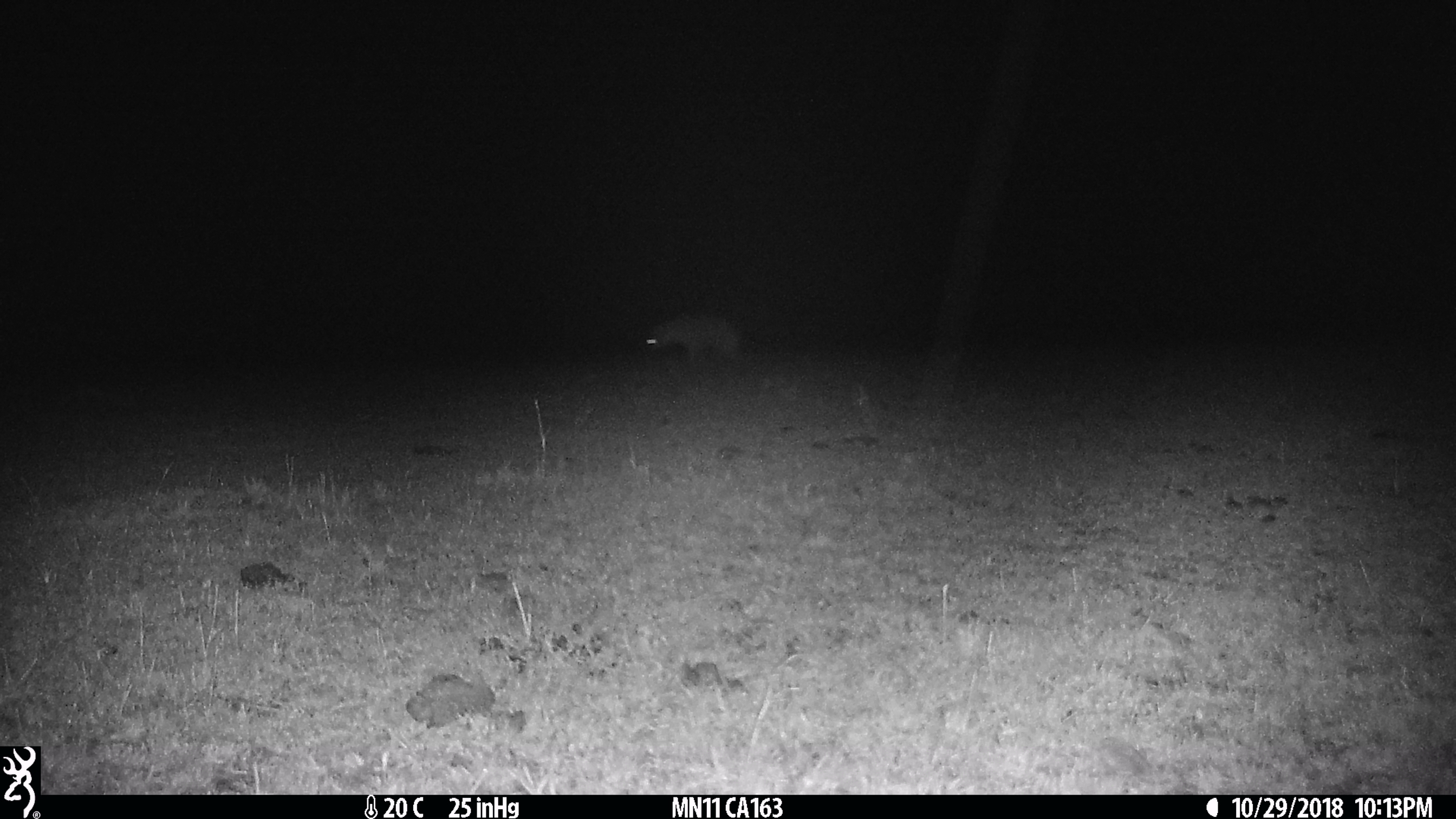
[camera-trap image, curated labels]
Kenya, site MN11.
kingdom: Animalia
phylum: Chordata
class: Mammalia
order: Carnivora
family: Hyaenidae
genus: Crocuta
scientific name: Crocuta crocuta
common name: spotted hyena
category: hyena spotted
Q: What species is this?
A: Hyena spotted (spotted hyena) (Crocuta crocuta).